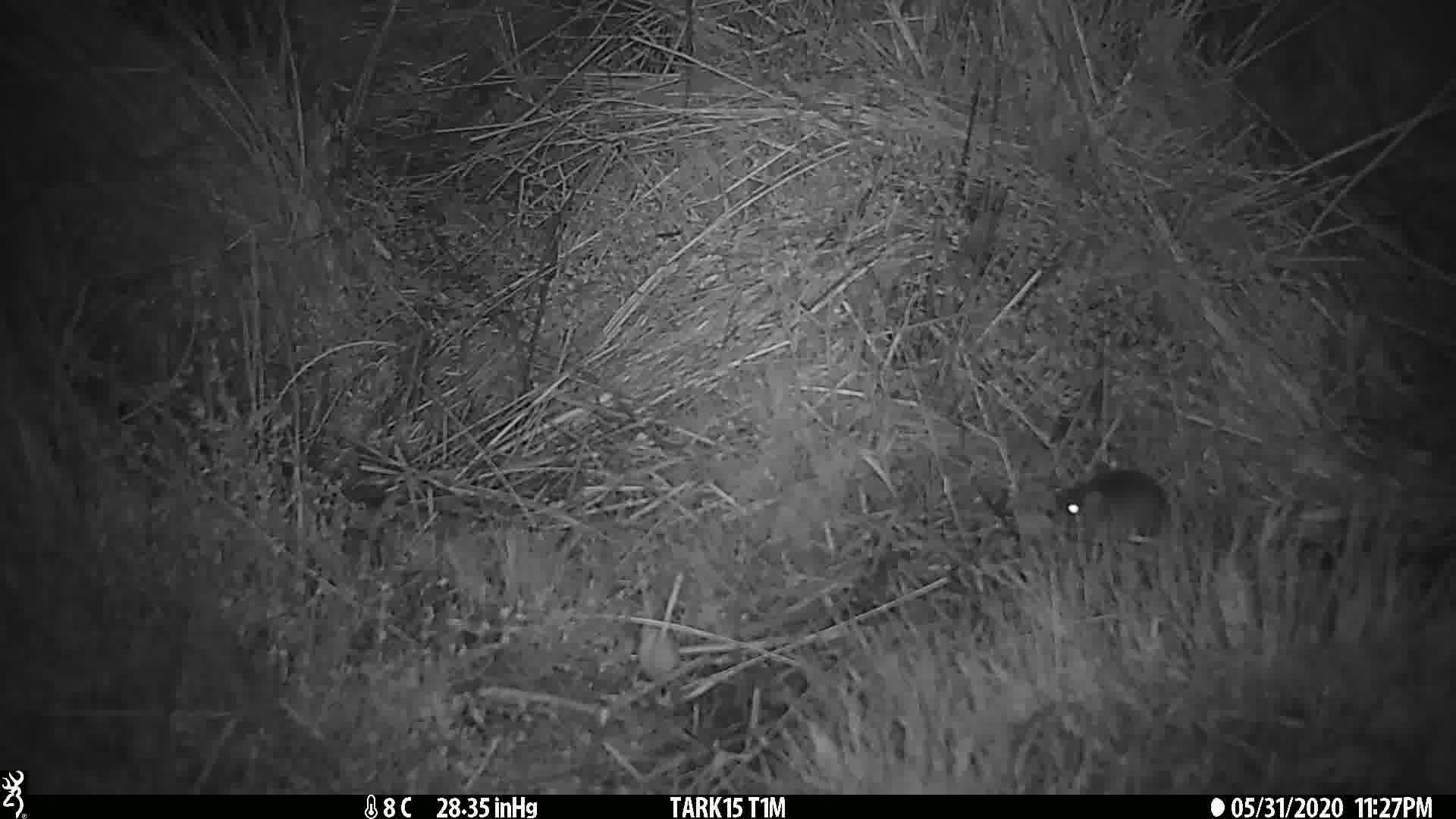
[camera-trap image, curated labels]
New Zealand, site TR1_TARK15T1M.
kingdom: Animalia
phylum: Chordata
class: Mammalia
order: Rodentia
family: Muridae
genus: Mus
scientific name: Mus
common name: mouse